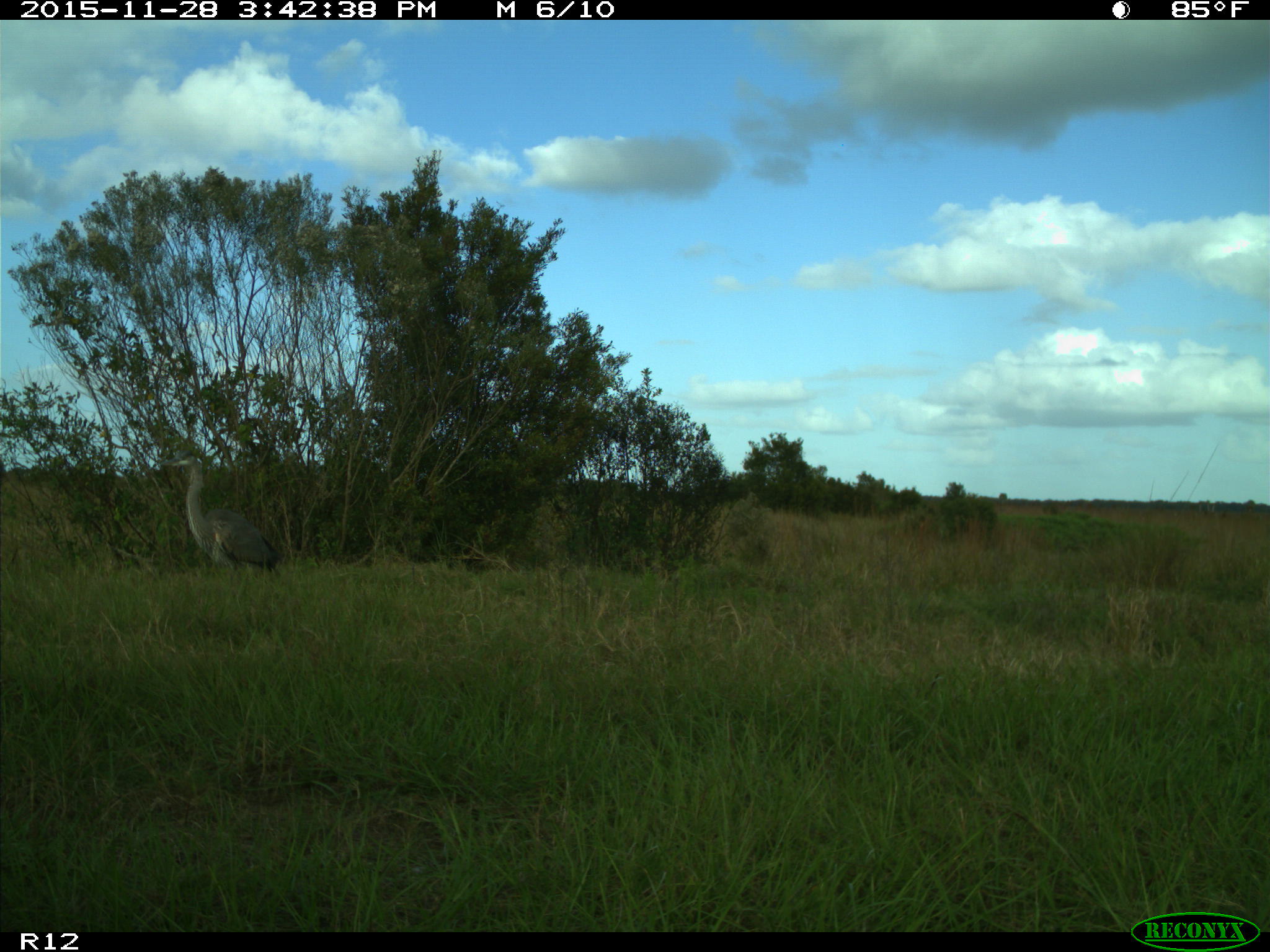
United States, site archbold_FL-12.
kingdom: Animalia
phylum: Chordata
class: Aves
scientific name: Aves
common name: birds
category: unidentified bird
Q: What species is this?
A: Unidentified bird (birds) (Aves).